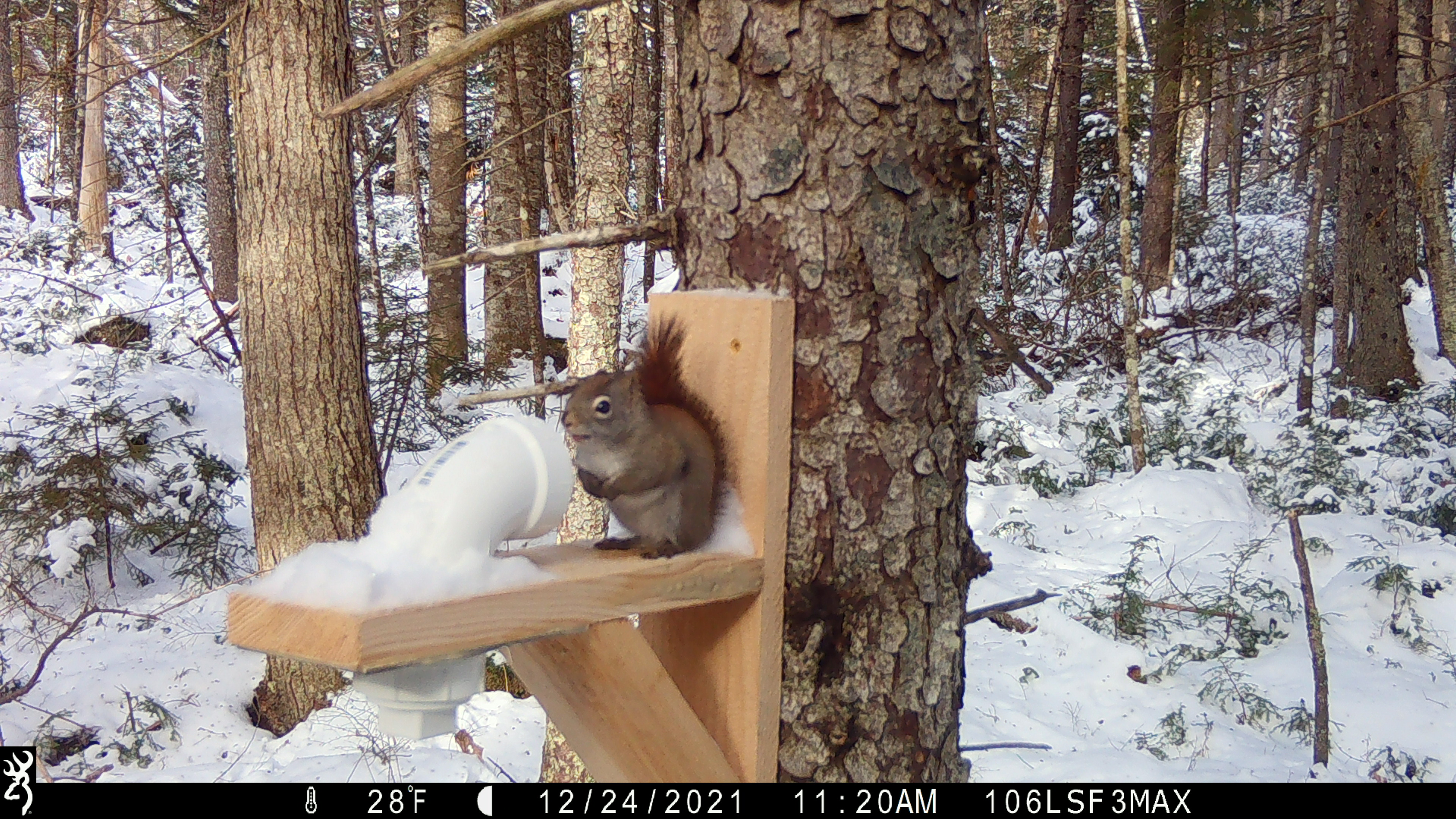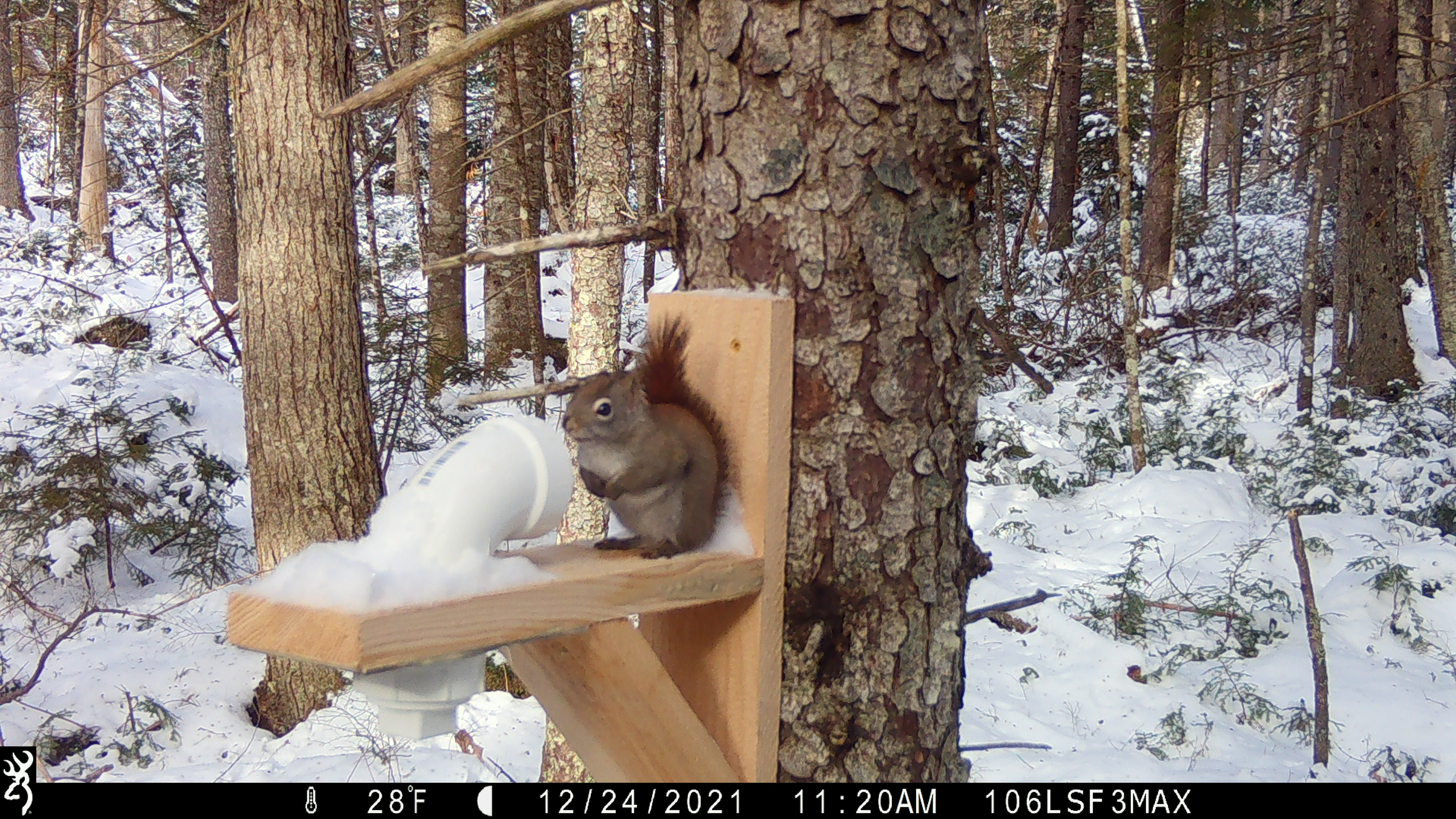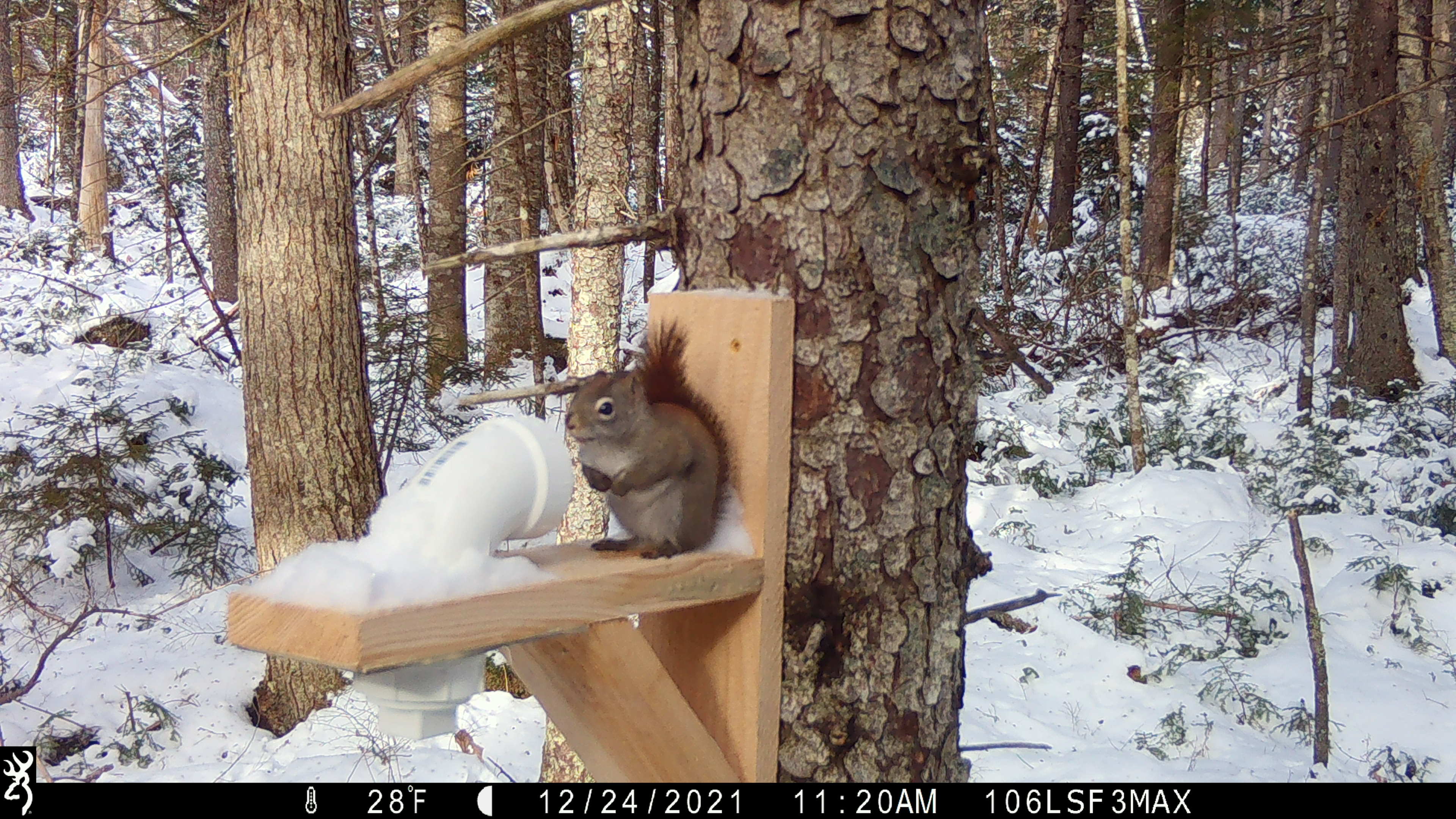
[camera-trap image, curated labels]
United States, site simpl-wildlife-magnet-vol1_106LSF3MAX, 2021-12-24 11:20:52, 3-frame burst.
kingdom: Animalia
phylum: Chordata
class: Mammalia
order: Rodentia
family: Sciuridae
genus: Tamiasciurus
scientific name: Tamiasciurus hudsonicus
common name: red squirrel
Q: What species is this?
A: Red squirrel (Tamiasciurus hudsonicus).